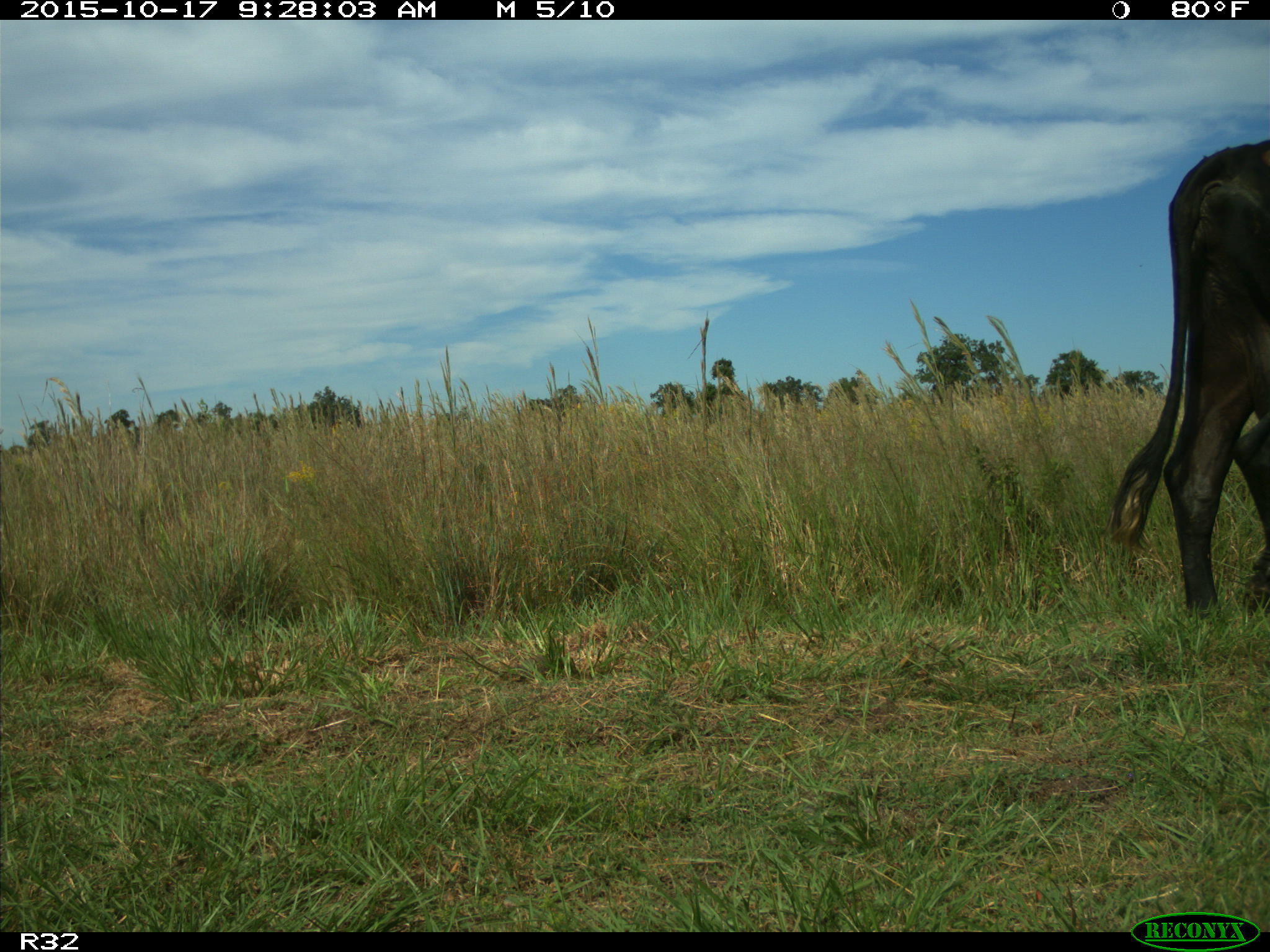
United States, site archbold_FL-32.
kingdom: Animalia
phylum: Chordata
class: Mammalia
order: Artiodactyla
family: Bovidae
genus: Bos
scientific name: Bos taurus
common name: domestic cow